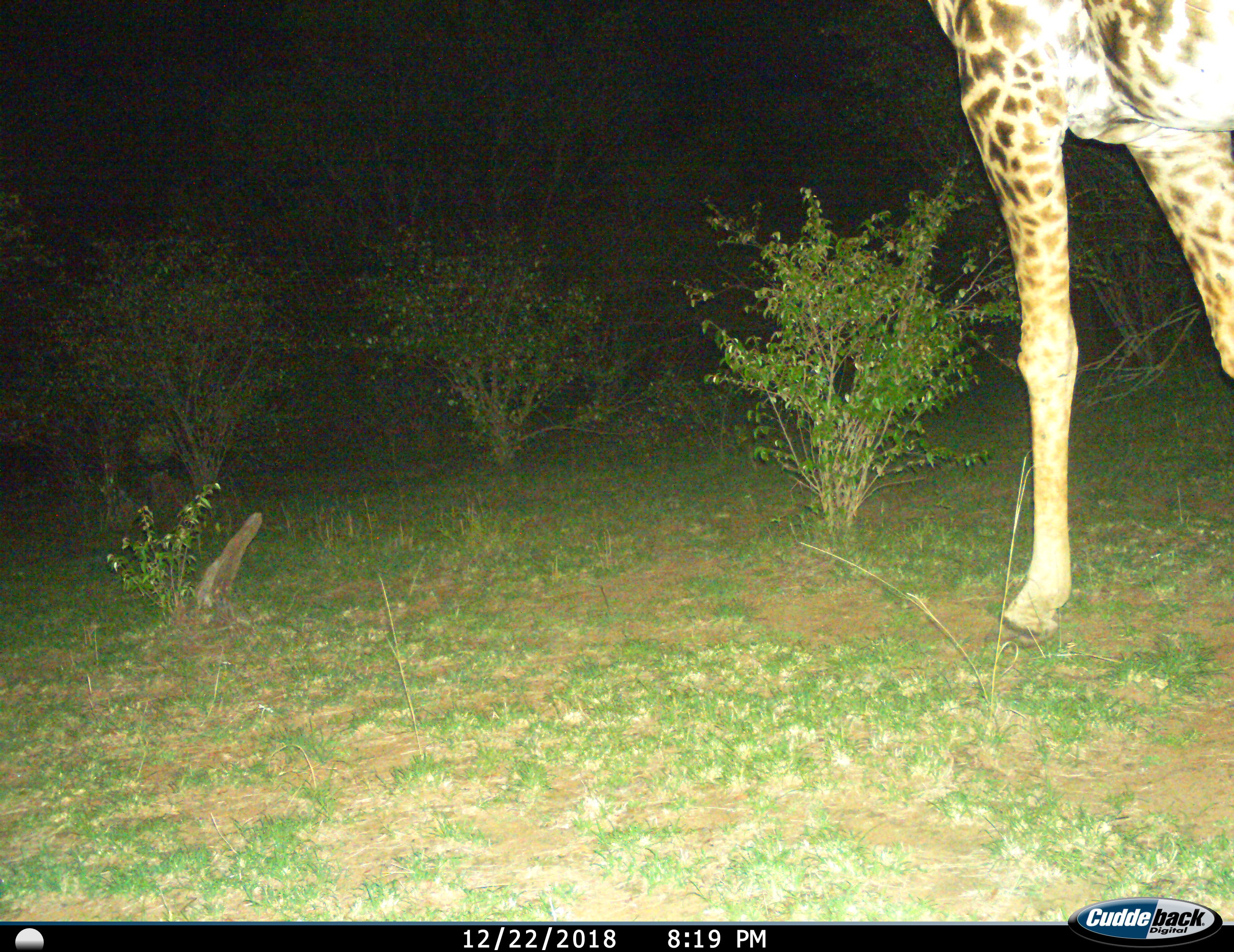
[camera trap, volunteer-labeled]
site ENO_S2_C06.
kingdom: Animalia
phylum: Chordata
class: Mammalia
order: Artiodactyla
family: Giraffidae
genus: Giraffa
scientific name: Giraffa camelopardalis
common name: giraffe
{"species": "giraffe (Giraffa camelopardalis)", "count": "1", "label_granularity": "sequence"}